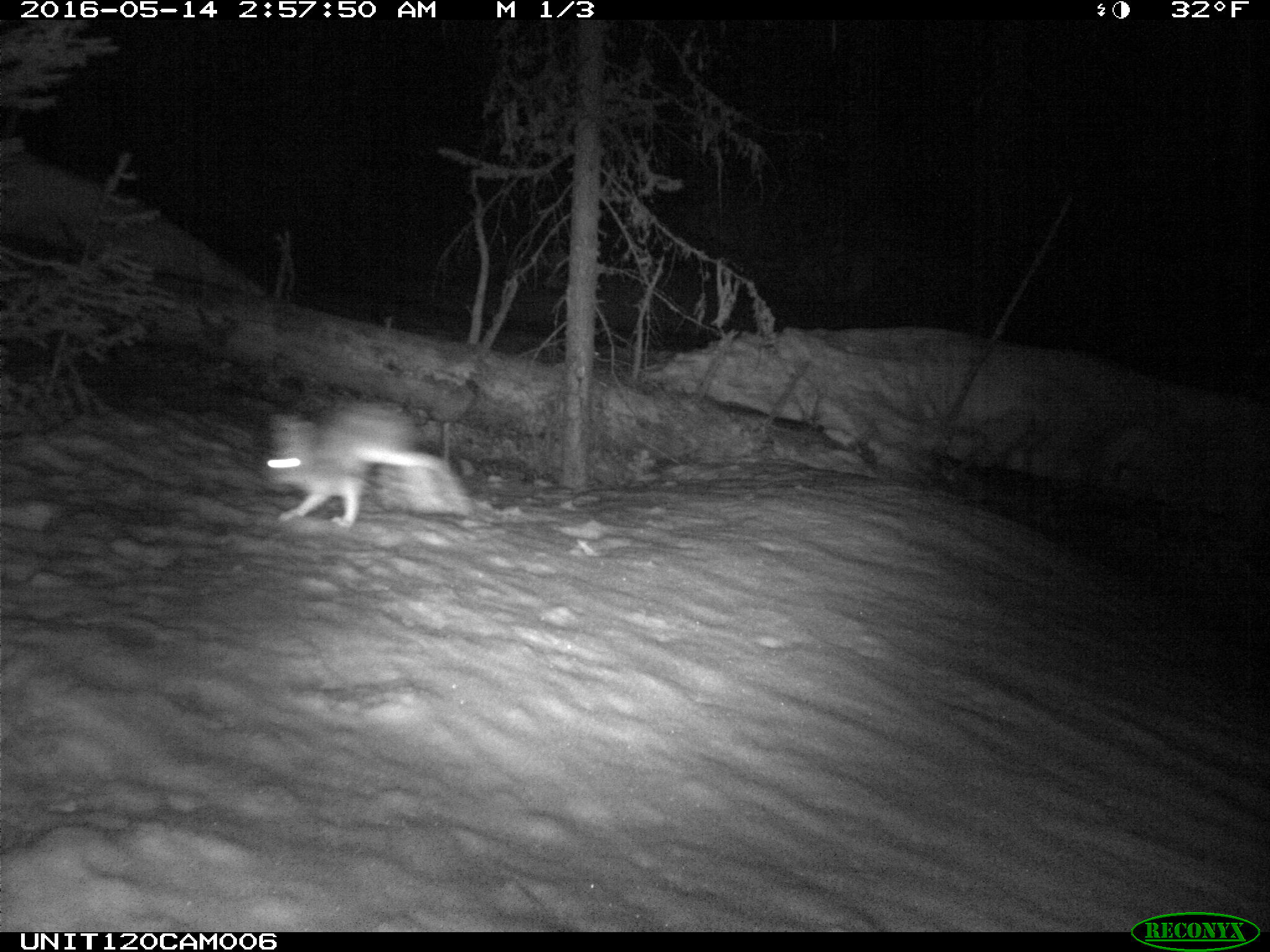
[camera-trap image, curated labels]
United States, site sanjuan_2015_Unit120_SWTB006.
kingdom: Animalia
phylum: Chordata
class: Mammalia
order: Lagomorpha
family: Leporidae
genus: Lepus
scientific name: Lepus americanus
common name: snowshoe hare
Lepus americanus (snowshoe hare).